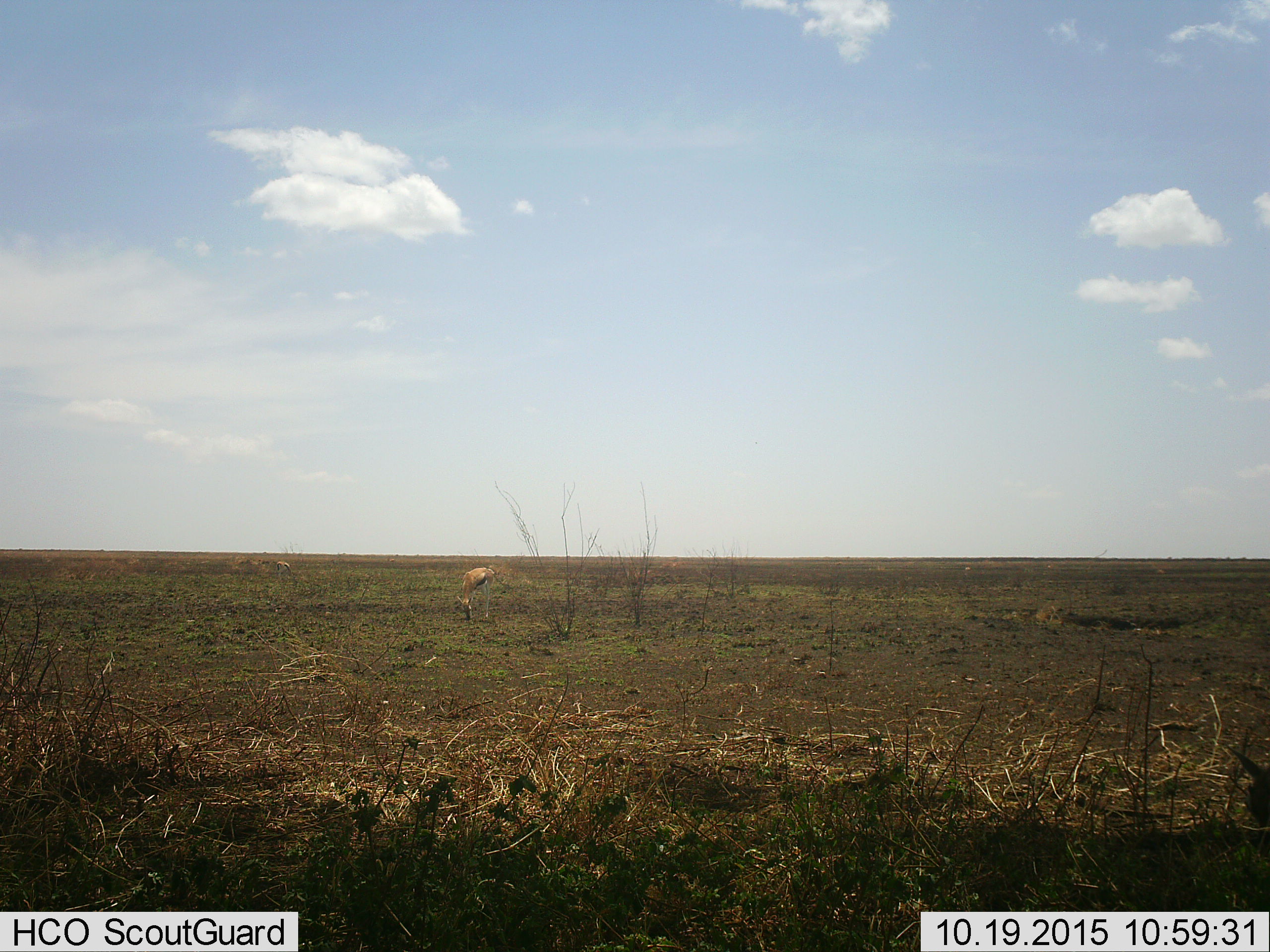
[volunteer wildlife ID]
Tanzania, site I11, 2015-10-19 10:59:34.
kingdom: Animalia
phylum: Chordata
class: Mammalia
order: Artiodactyla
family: Bovidae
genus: Eudorcas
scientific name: Eudorcas thomsonii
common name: thomson's gazelle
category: gazellethomsons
Gazellethomsons (thomson's gazelle) (Eudorcas thomsonii), count 2. Behavior (volunteer vote fractions): standing 20%, resting 0%, moving 0%, interacting 0%. Young present (vote fraction): 0%. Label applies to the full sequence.